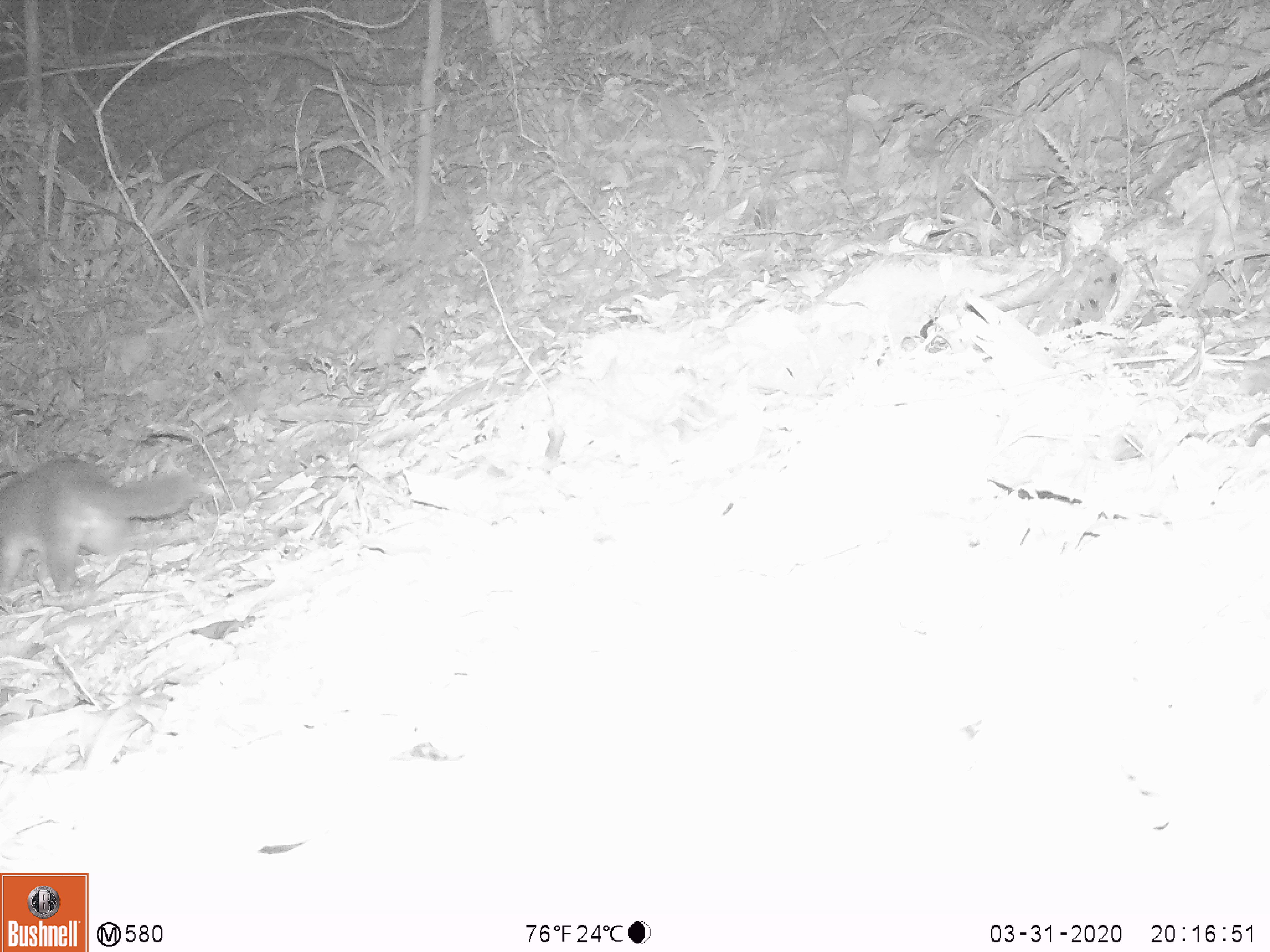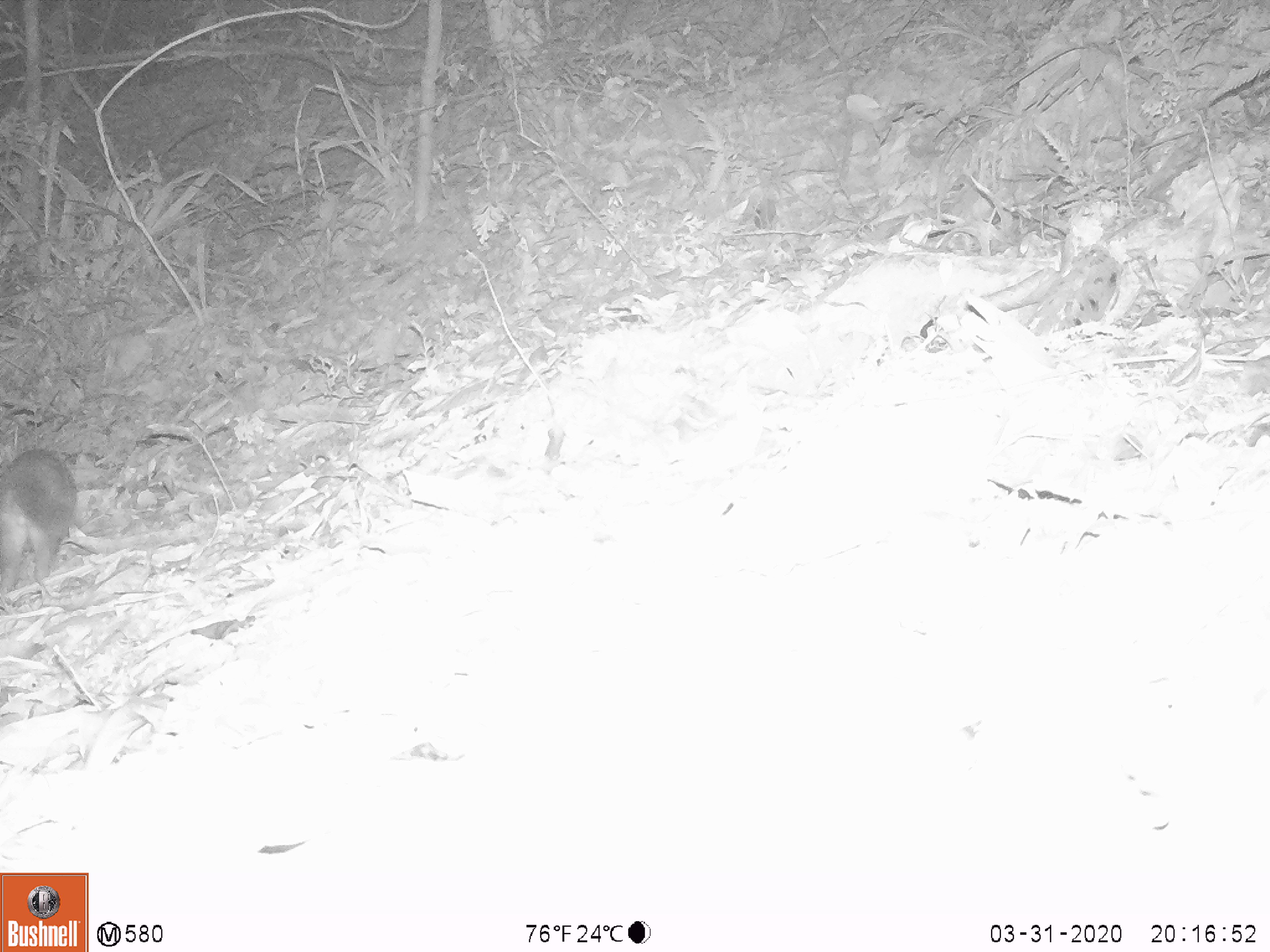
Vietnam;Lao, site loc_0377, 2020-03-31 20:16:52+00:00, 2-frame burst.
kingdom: Animalia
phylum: Chordata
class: Mammalia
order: Carnivora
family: Mustelidae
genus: Melogale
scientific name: Melogale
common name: ferret badger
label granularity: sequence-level